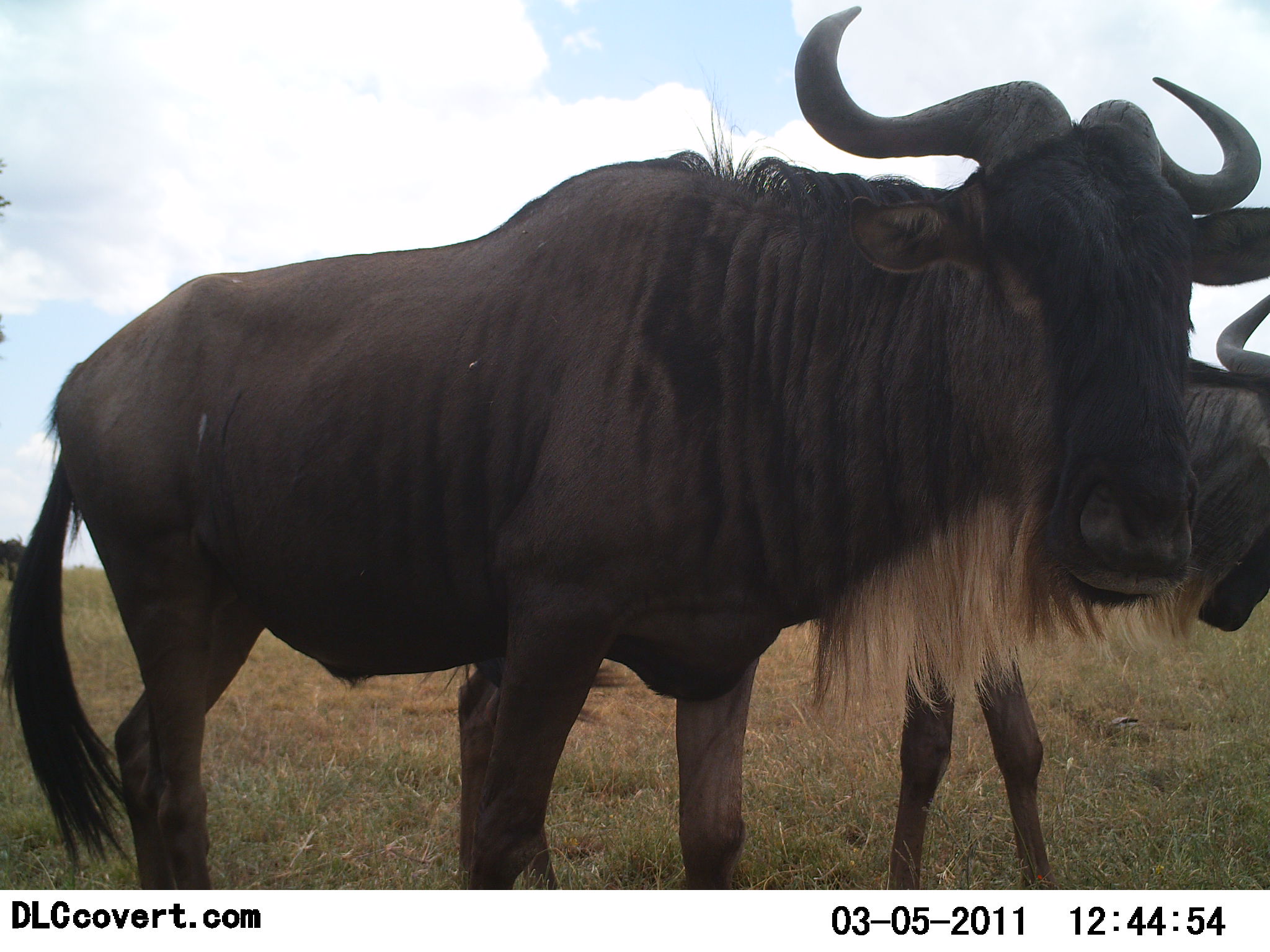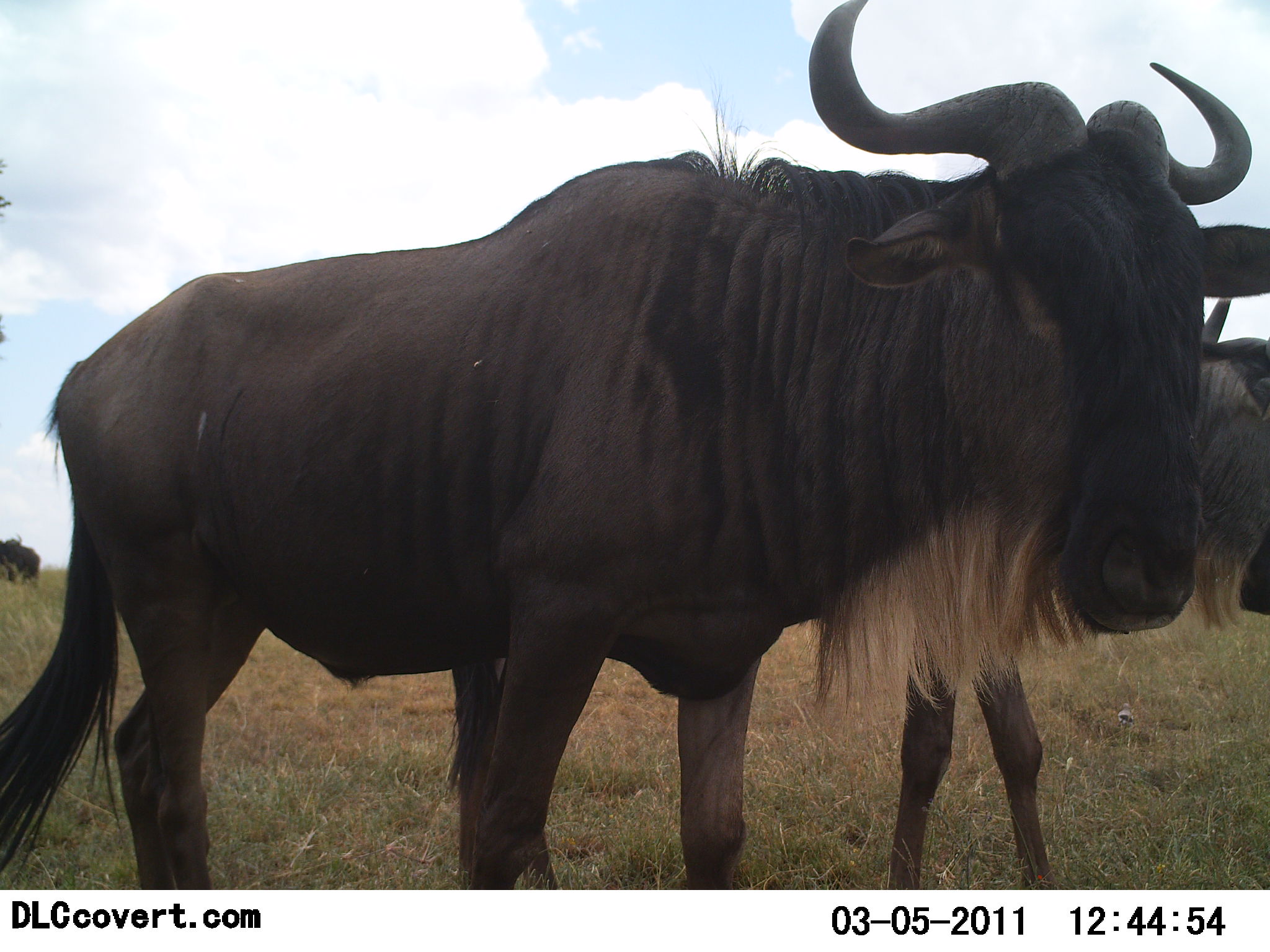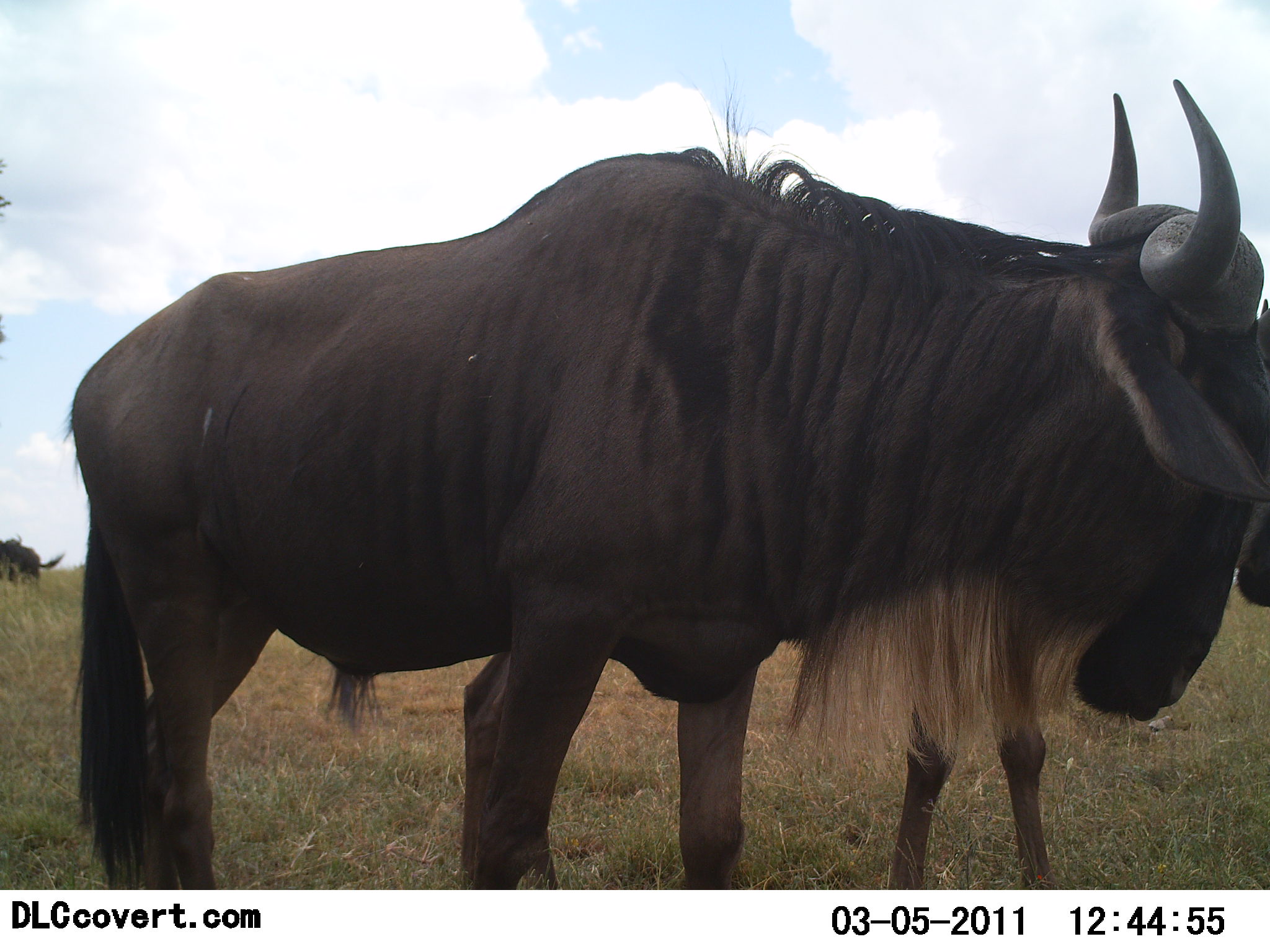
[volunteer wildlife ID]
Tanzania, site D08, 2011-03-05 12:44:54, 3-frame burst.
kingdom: Animalia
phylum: Chordata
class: Mammalia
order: Artiodactyla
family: Bovidae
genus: Connochaetes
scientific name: Connochaetes taurinus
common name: blue wildebeest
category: wildebeest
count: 3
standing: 92%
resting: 0%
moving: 15%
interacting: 0%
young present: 0%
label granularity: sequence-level